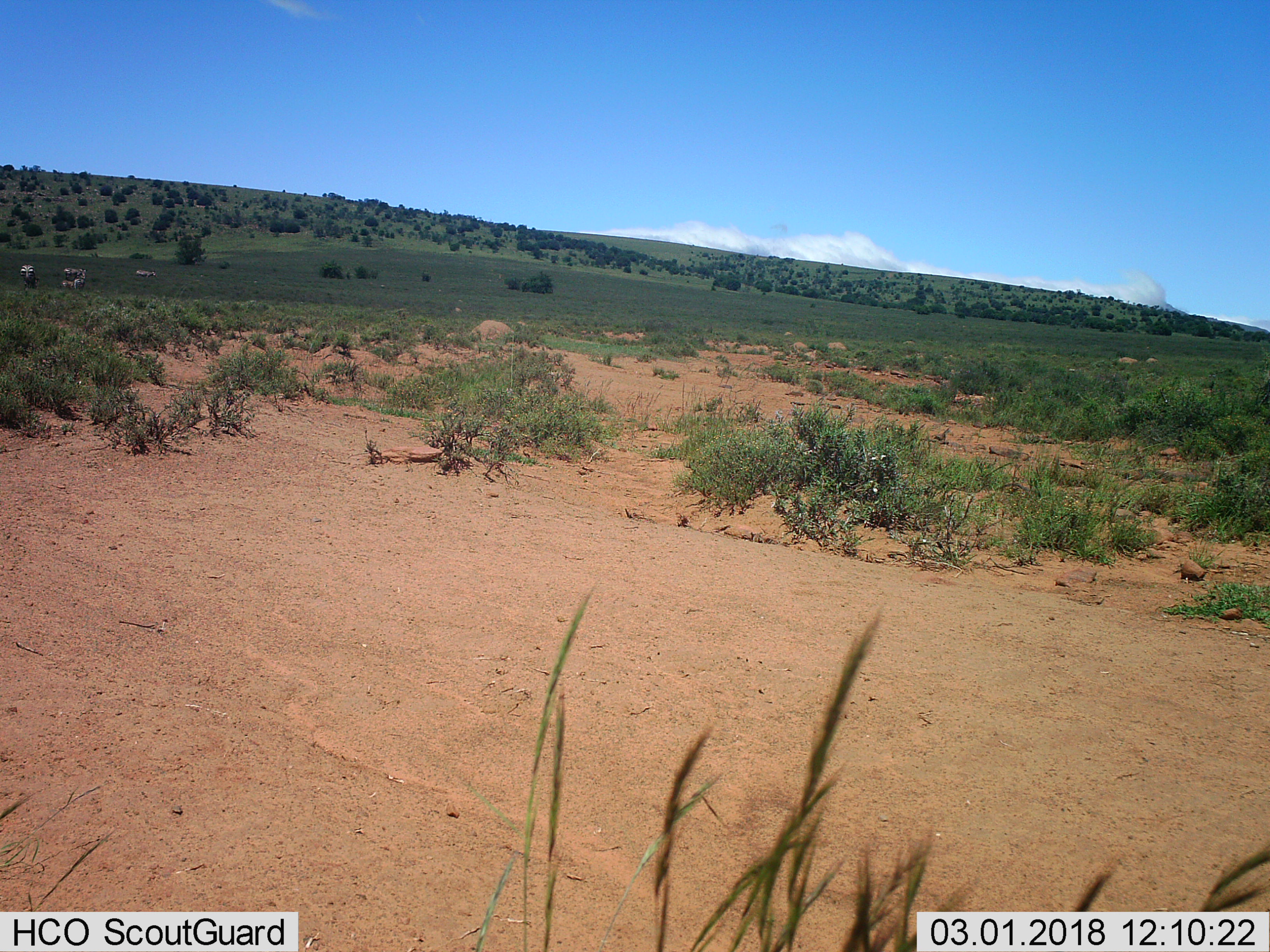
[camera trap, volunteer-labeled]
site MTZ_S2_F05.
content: unidentified animal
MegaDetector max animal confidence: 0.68